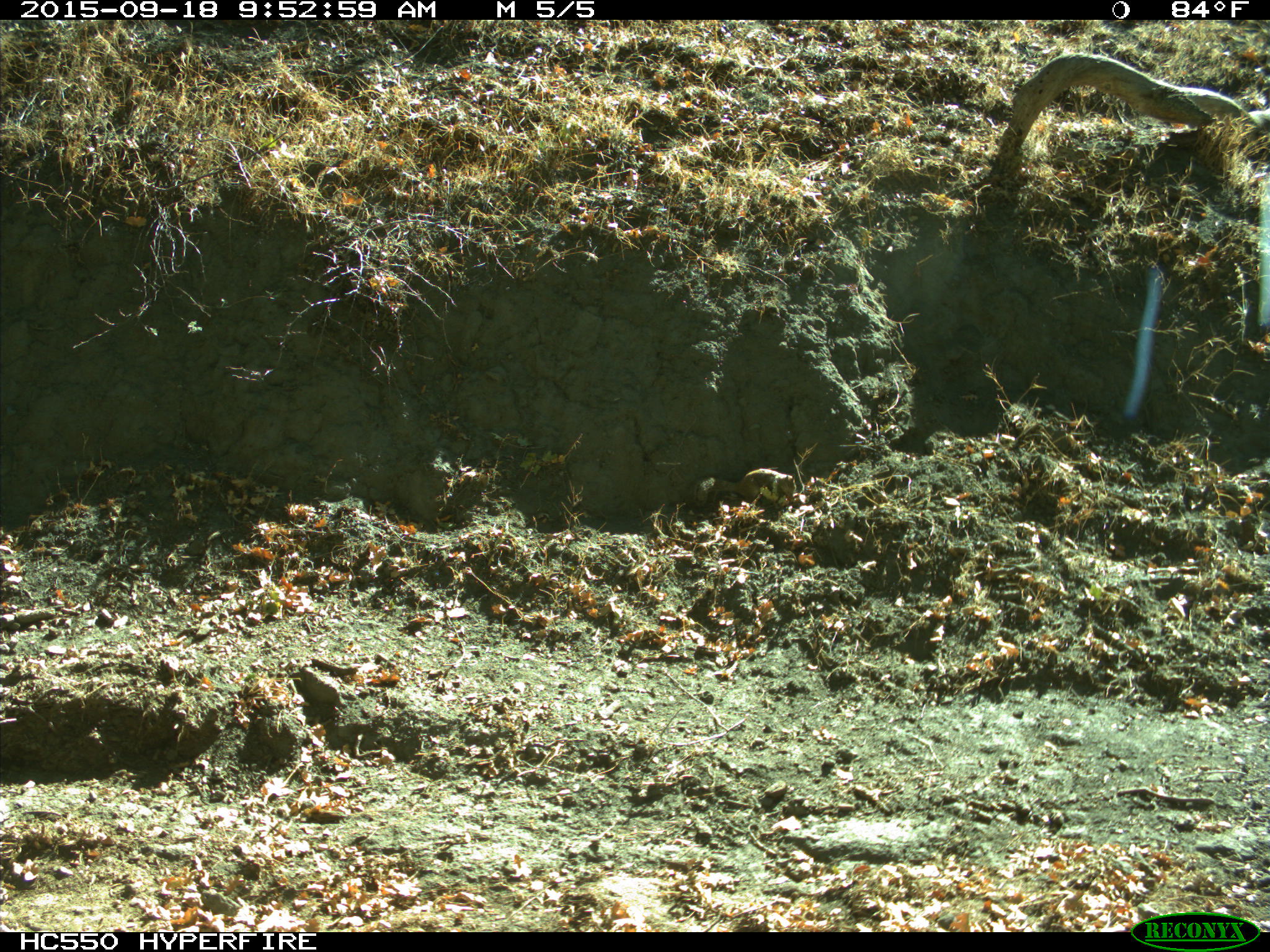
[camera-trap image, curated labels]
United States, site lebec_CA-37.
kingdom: Animalia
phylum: Chordata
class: Mammalia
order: Rodentia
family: Sciuridae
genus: Otospermophilus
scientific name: Otospermophilus beecheyi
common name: california ground squirrel